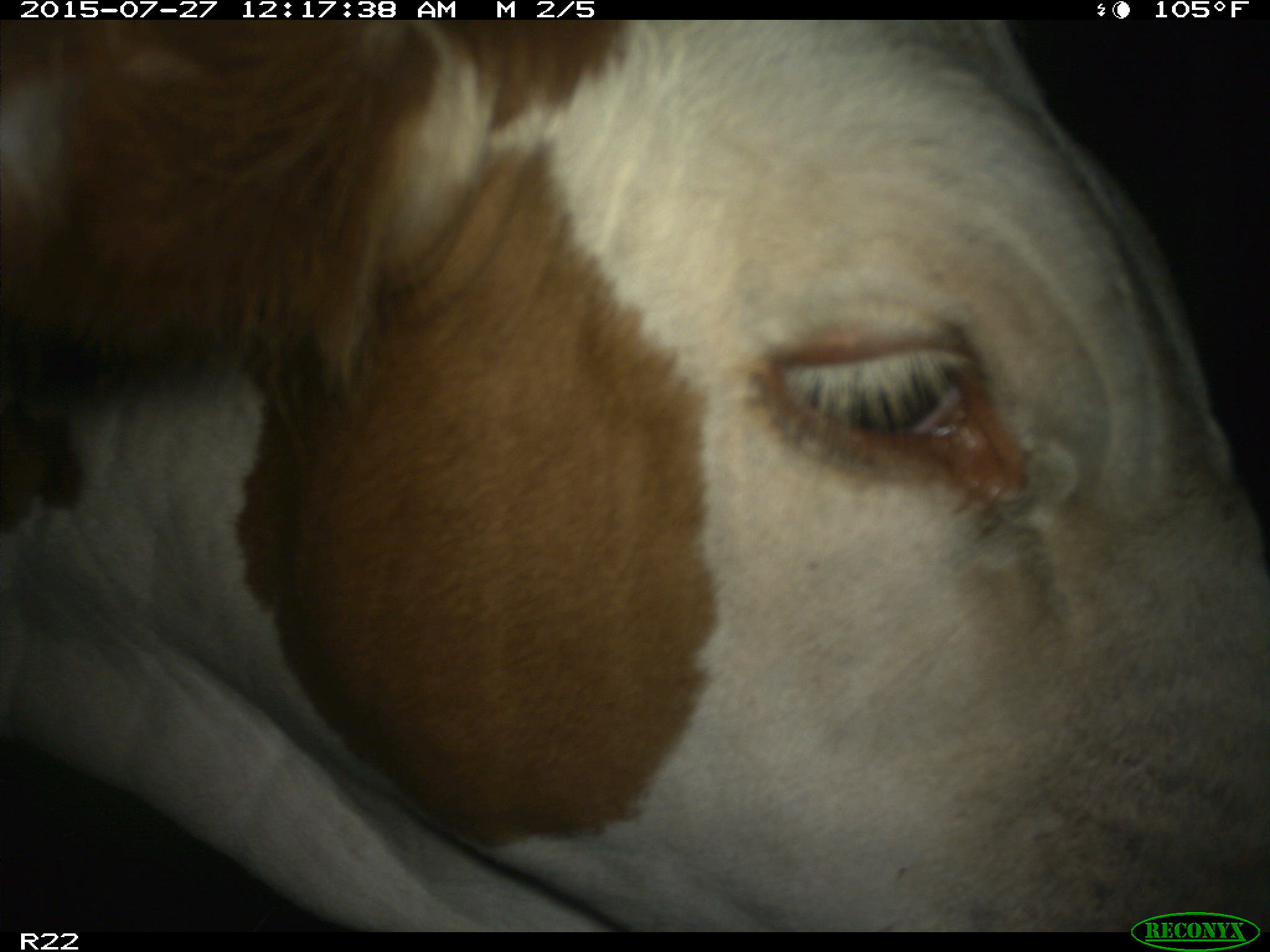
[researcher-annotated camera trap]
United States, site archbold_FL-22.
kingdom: Animalia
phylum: Chordata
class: Mammalia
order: Artiodactyla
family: Bovidae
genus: Bos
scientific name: Bos taurus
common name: domestic cow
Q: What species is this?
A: Bos taurus (domestic cow).